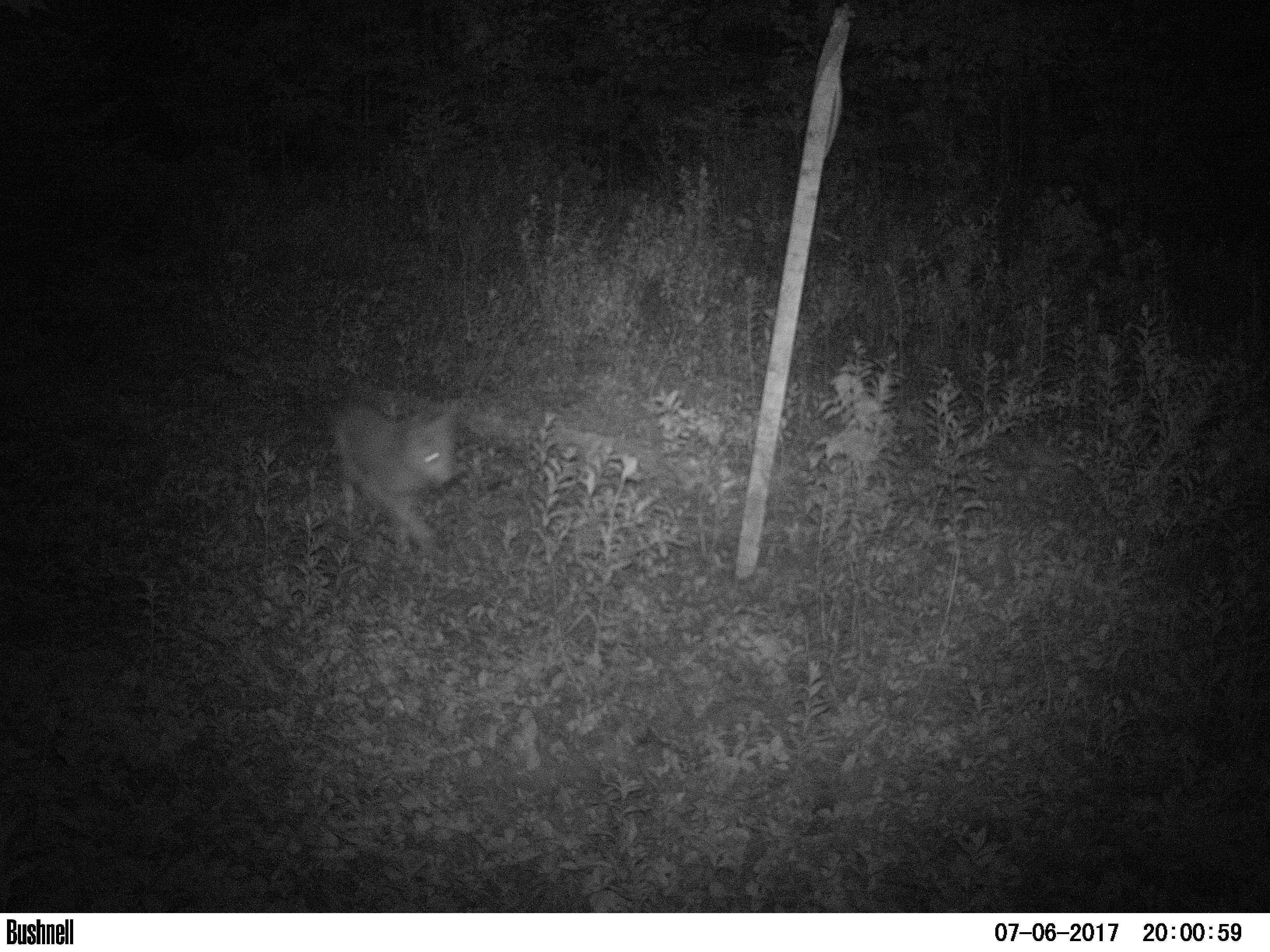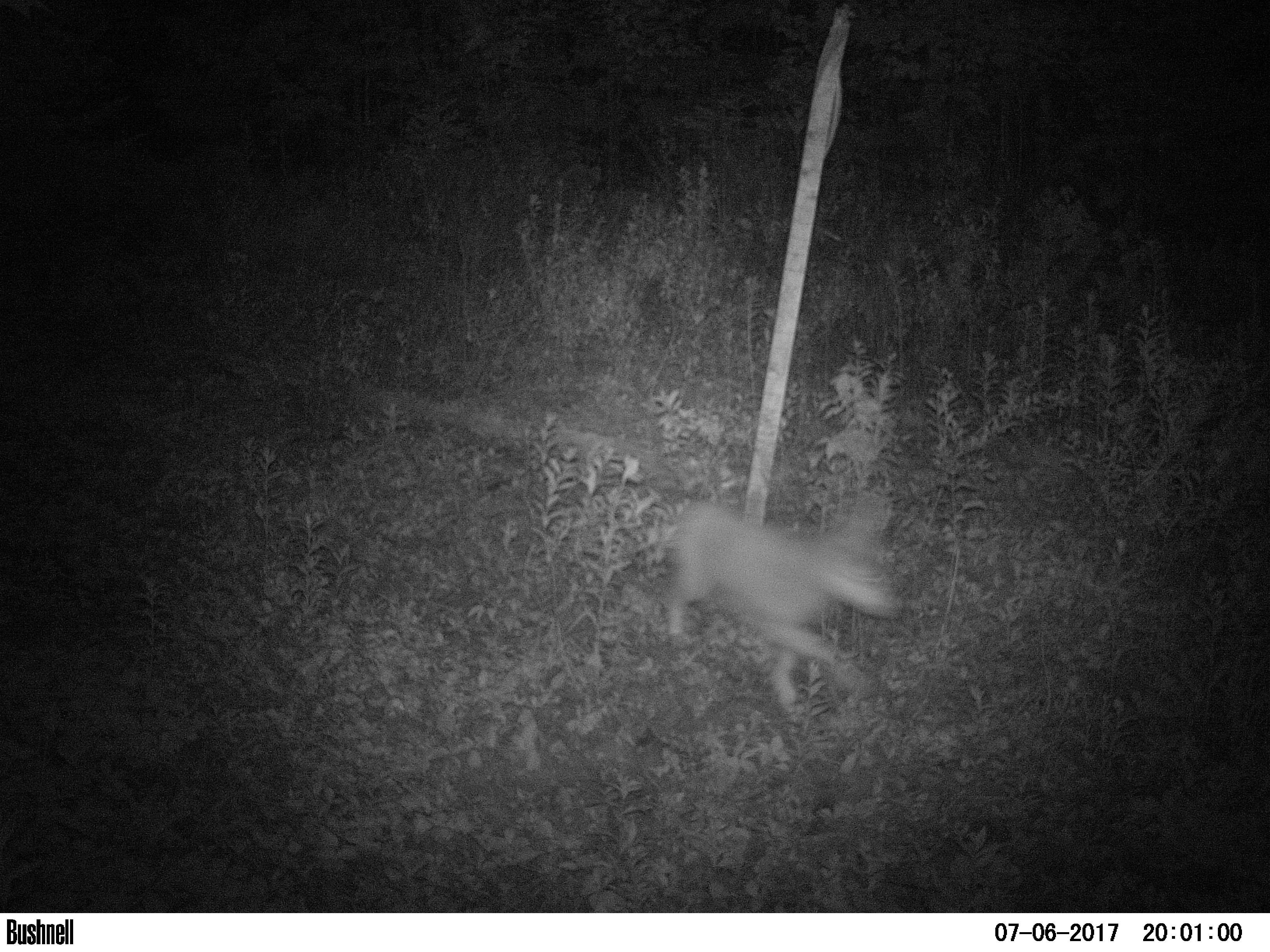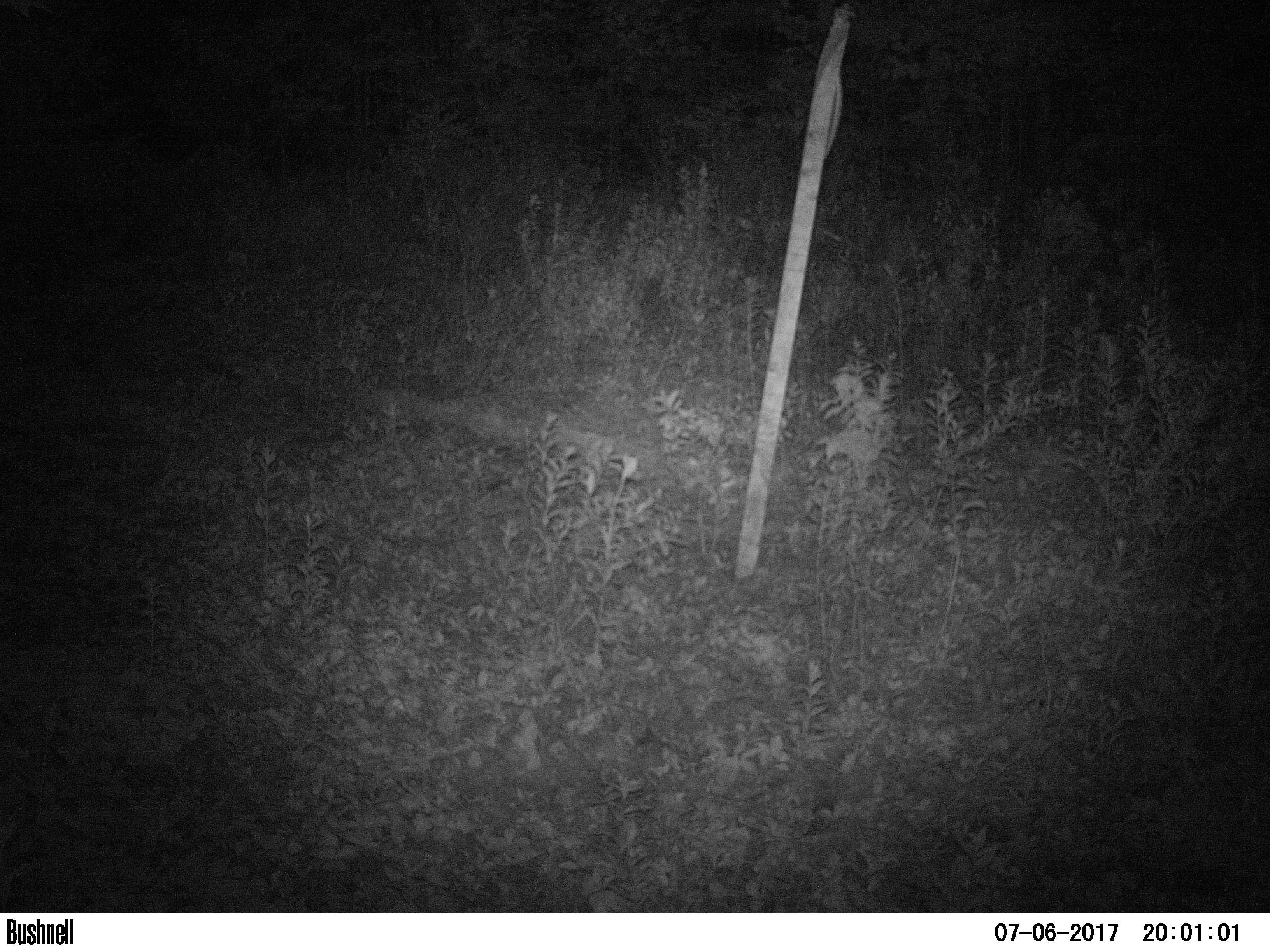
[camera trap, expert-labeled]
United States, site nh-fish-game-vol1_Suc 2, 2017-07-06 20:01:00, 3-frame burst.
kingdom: Animalia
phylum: Chordata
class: Mammalia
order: Carnivora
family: Canidae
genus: Canis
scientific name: Canis latrans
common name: coyote